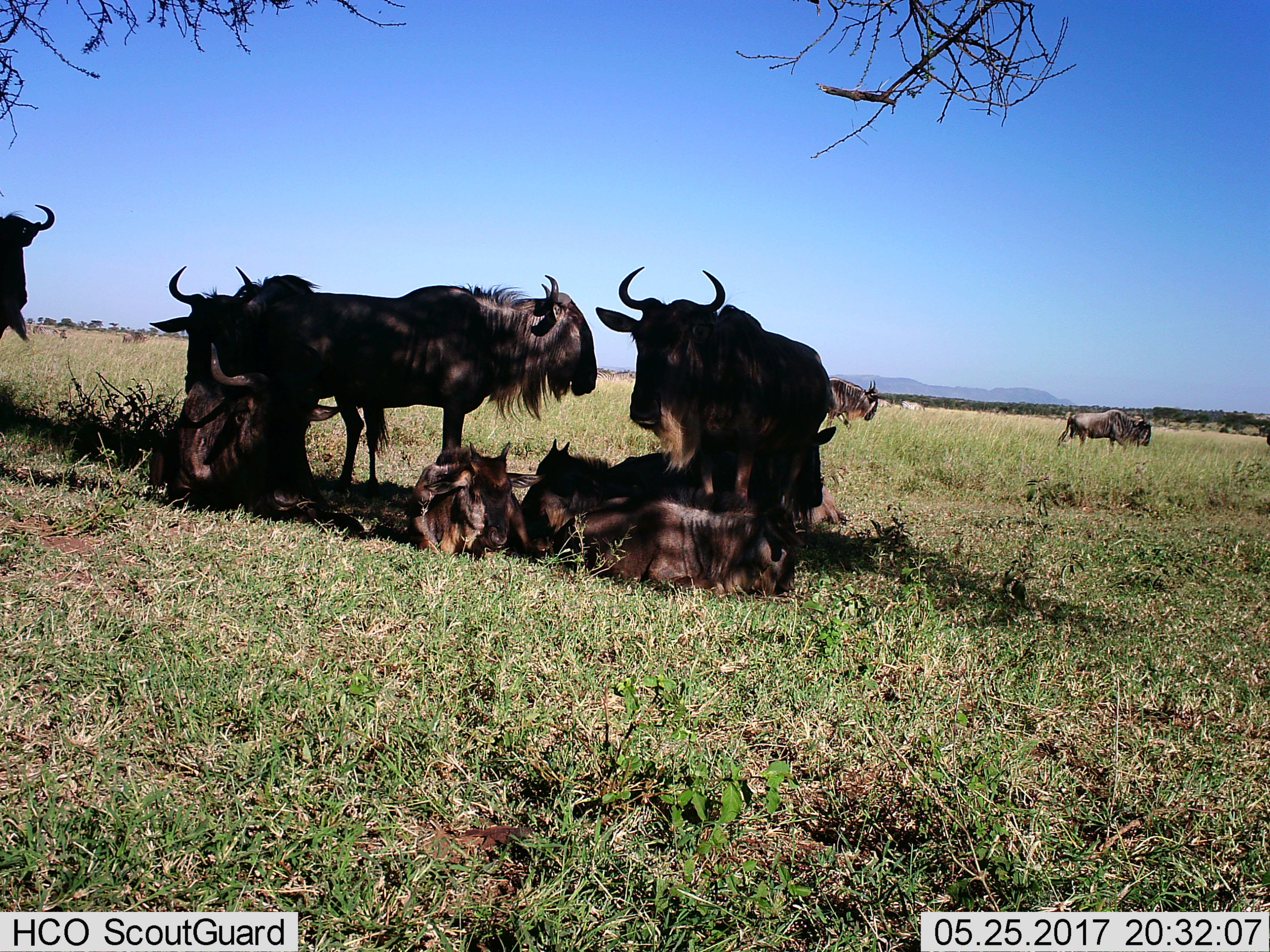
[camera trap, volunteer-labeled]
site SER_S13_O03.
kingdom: Animalia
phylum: Chordata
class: Mammalia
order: Artiodactyla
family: Bovidae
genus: Connochaetes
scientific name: Connochaetes taurinus taurinus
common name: blue wildebeest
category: wildebeestblue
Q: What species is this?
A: Wildebeestblue (blue wildebeest) (Connochaetes taurinus taurinus).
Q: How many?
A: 11-50.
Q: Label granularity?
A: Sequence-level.